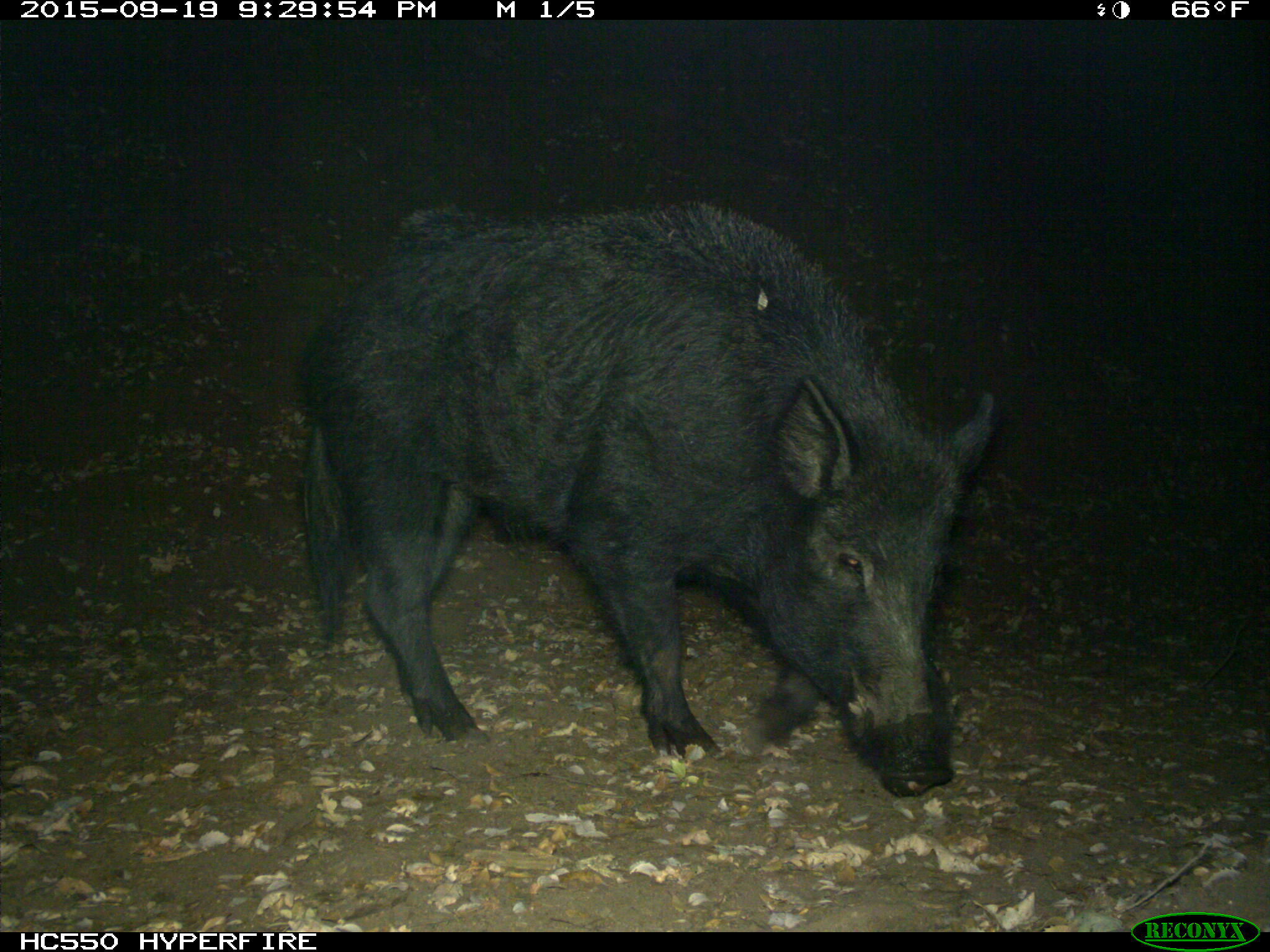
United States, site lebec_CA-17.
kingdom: Animalia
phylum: Chordata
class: Mammalia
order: Artiodactyla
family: Suidae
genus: Sus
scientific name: Sus scrofa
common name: wild boar